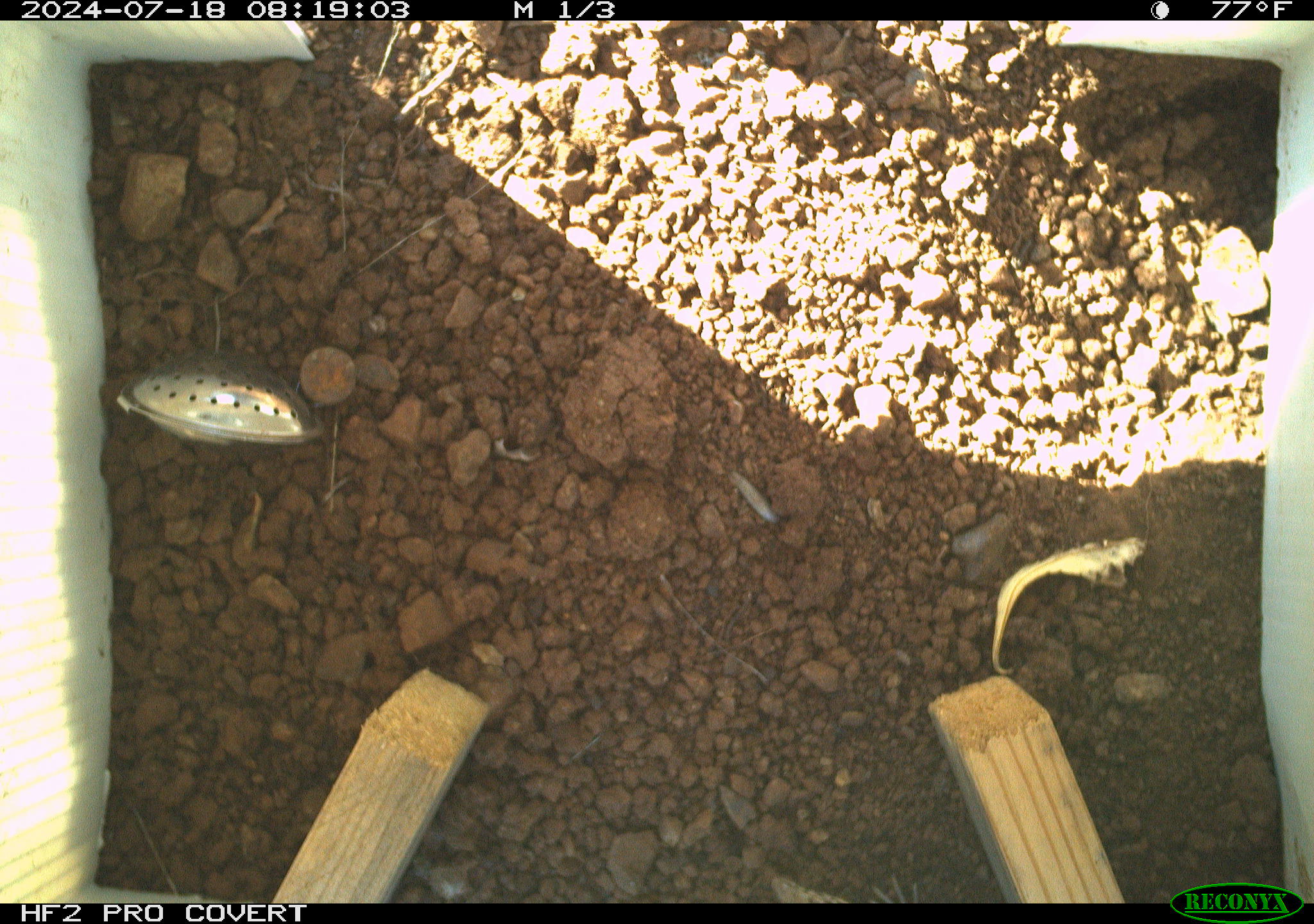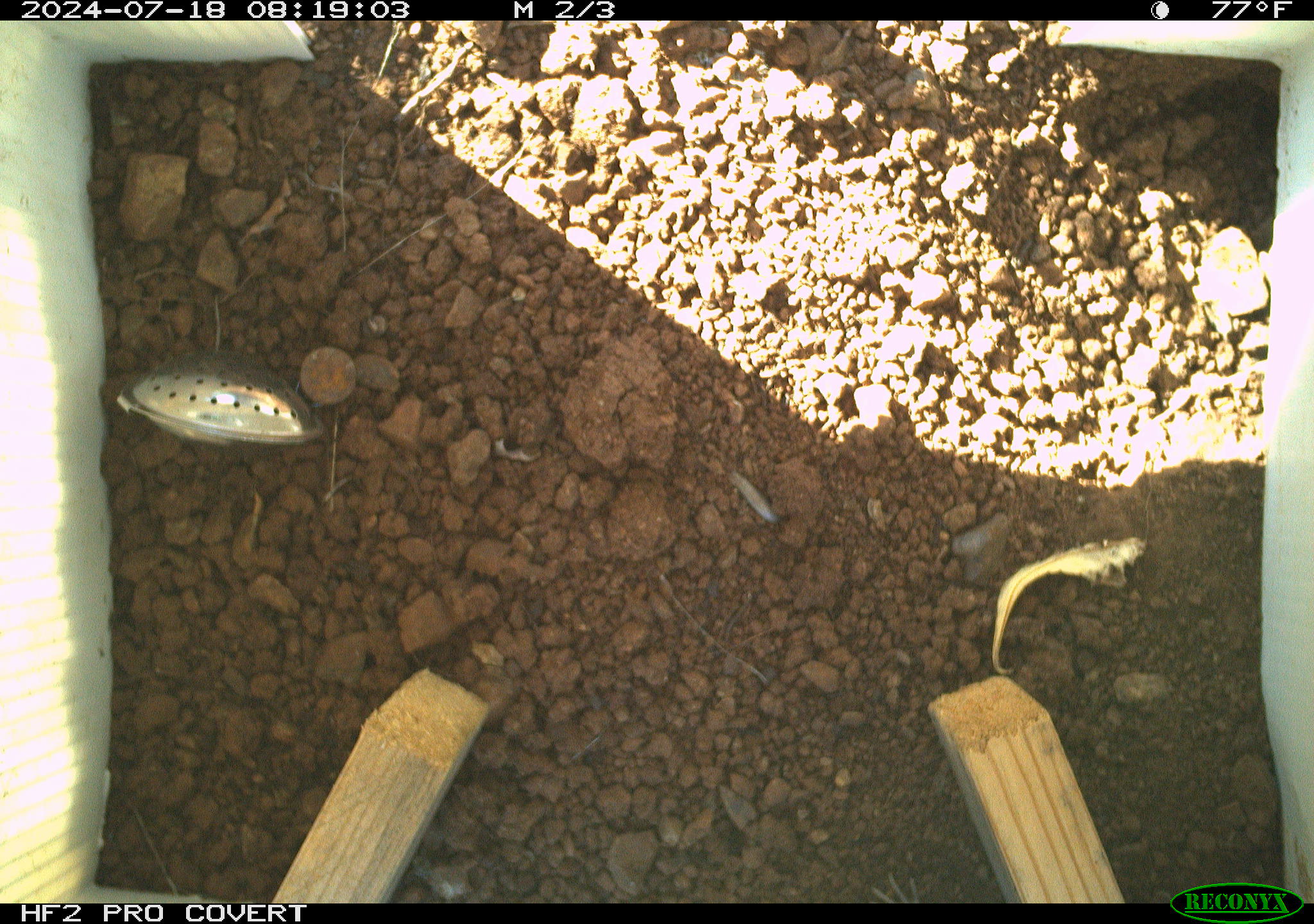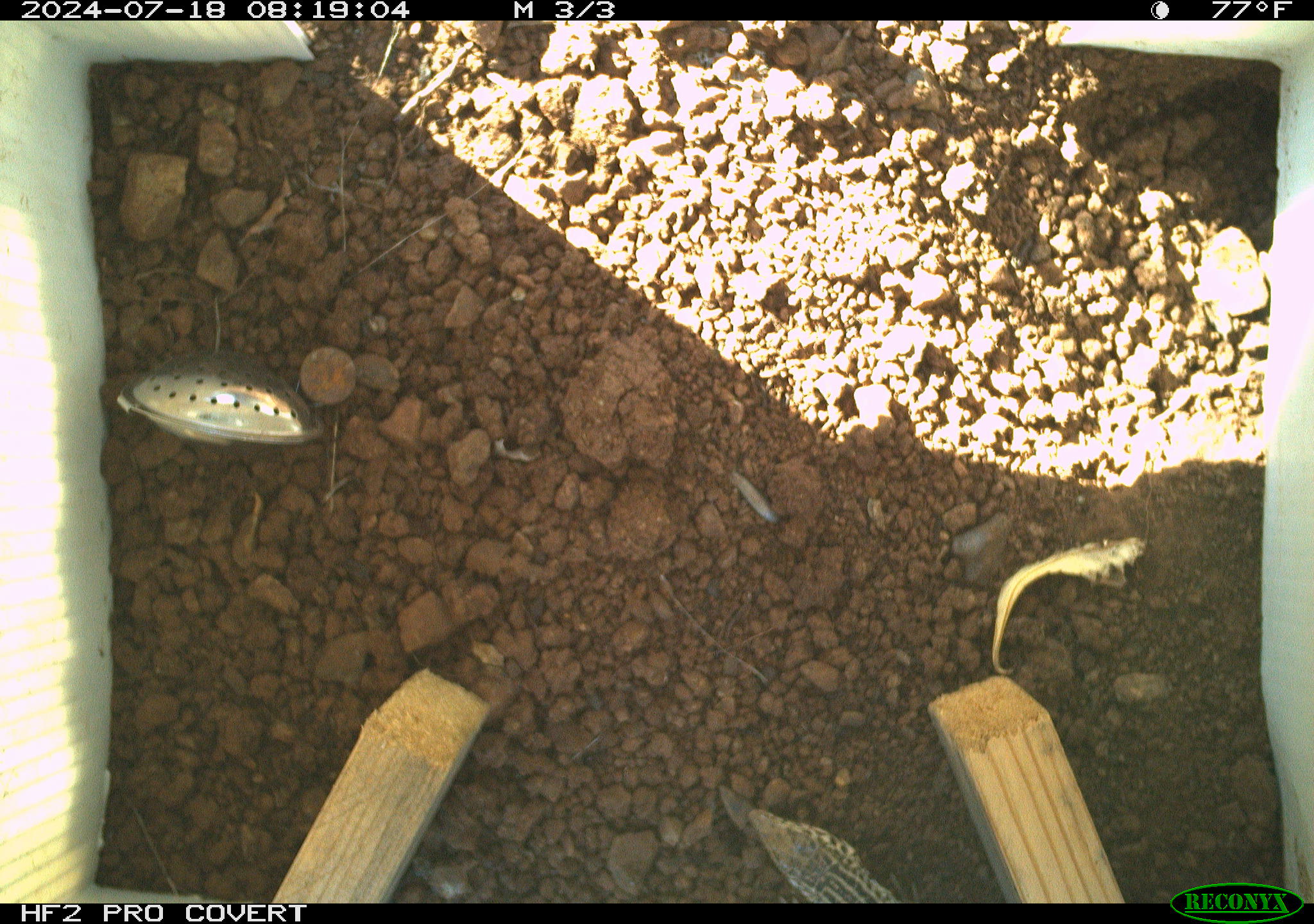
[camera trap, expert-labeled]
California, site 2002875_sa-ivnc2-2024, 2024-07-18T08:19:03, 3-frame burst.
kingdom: Animalia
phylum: Chordata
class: Reptilia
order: Squamata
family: Teiidae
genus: Aspidoscelis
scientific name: Aspidoscelis tigris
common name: western whiptail